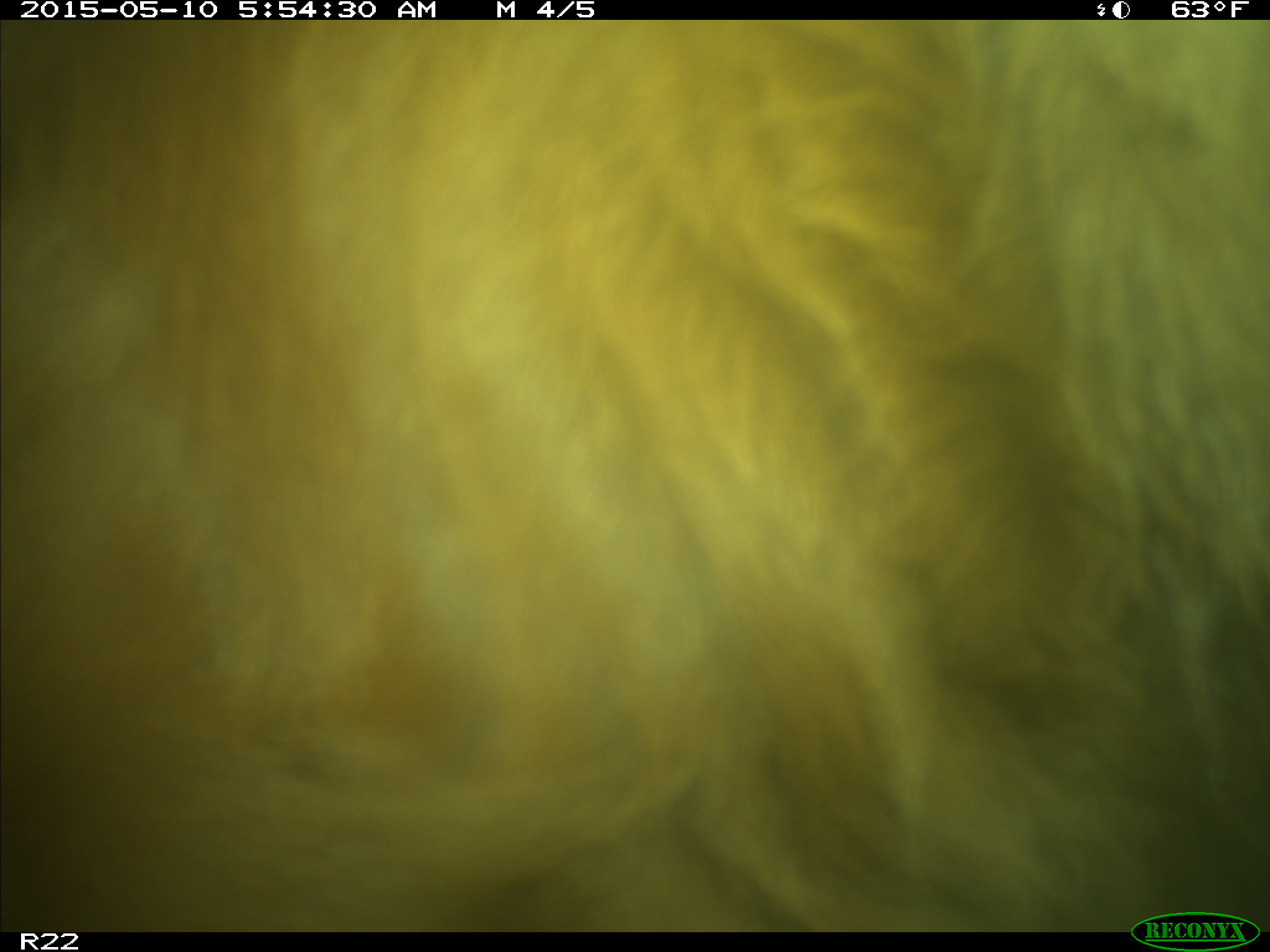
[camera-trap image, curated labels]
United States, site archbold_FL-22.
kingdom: Animalia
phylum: Chordata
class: Mammalia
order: Artiodactyla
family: Bovidae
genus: Bos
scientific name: Bos taurus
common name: domestic cow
Bos taurus (domestic cow).